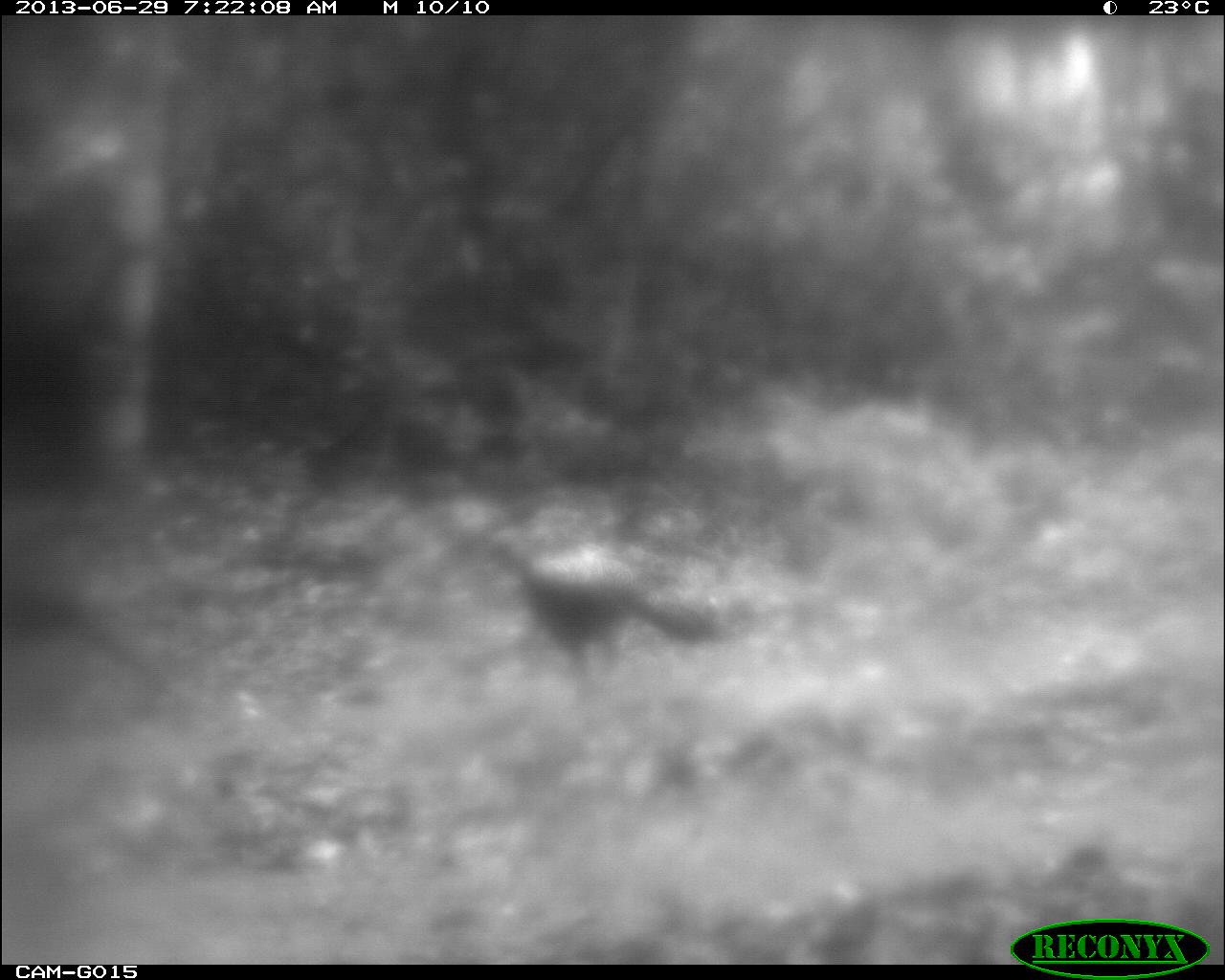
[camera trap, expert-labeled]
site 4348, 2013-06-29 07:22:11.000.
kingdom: Animalia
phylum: Chordata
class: Aves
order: Galliformes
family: Cracidae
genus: Crax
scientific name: Crax rubra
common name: great curassow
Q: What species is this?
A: Crax rubra (great curassow).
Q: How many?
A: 3.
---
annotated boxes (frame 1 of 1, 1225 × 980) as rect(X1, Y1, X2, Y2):
crax rubra: rect(490, 535, 719, 679)